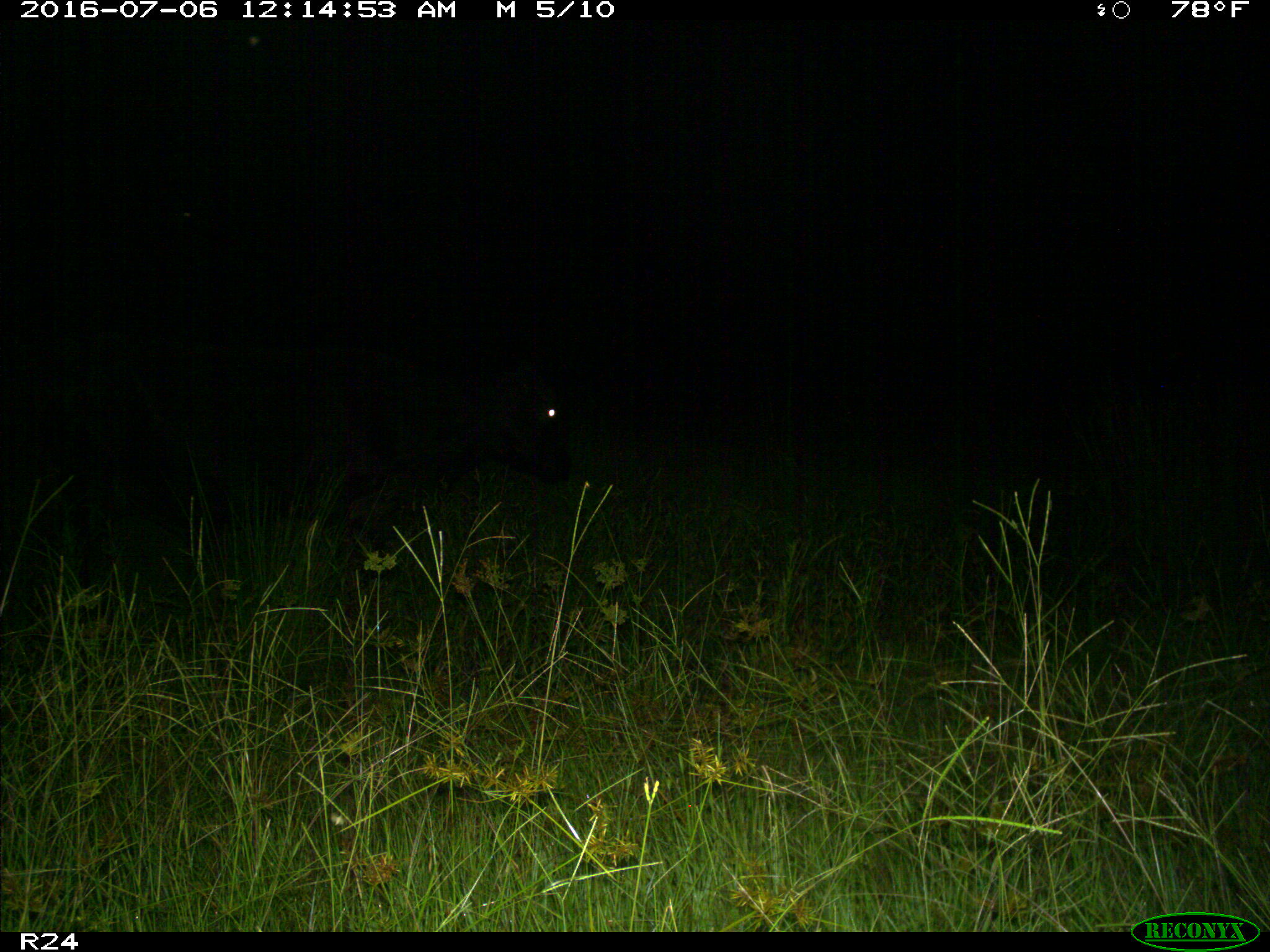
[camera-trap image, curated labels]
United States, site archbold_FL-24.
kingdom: Animalia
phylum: Chordata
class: Mammalia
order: Artiodactyla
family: Bovidae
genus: Bos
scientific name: Bos taurus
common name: domestic cow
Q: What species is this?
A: Bos taurus (domestic cow).